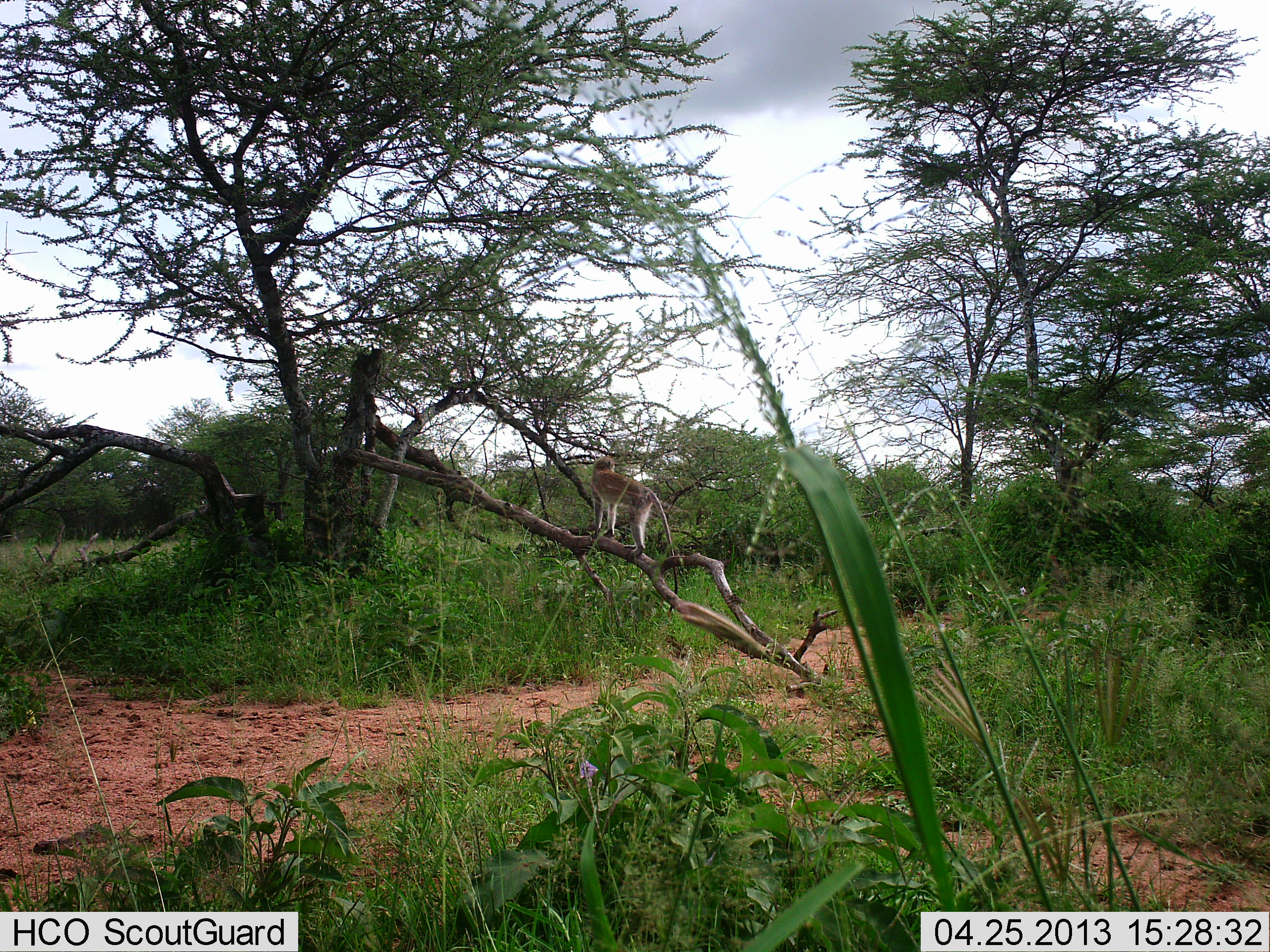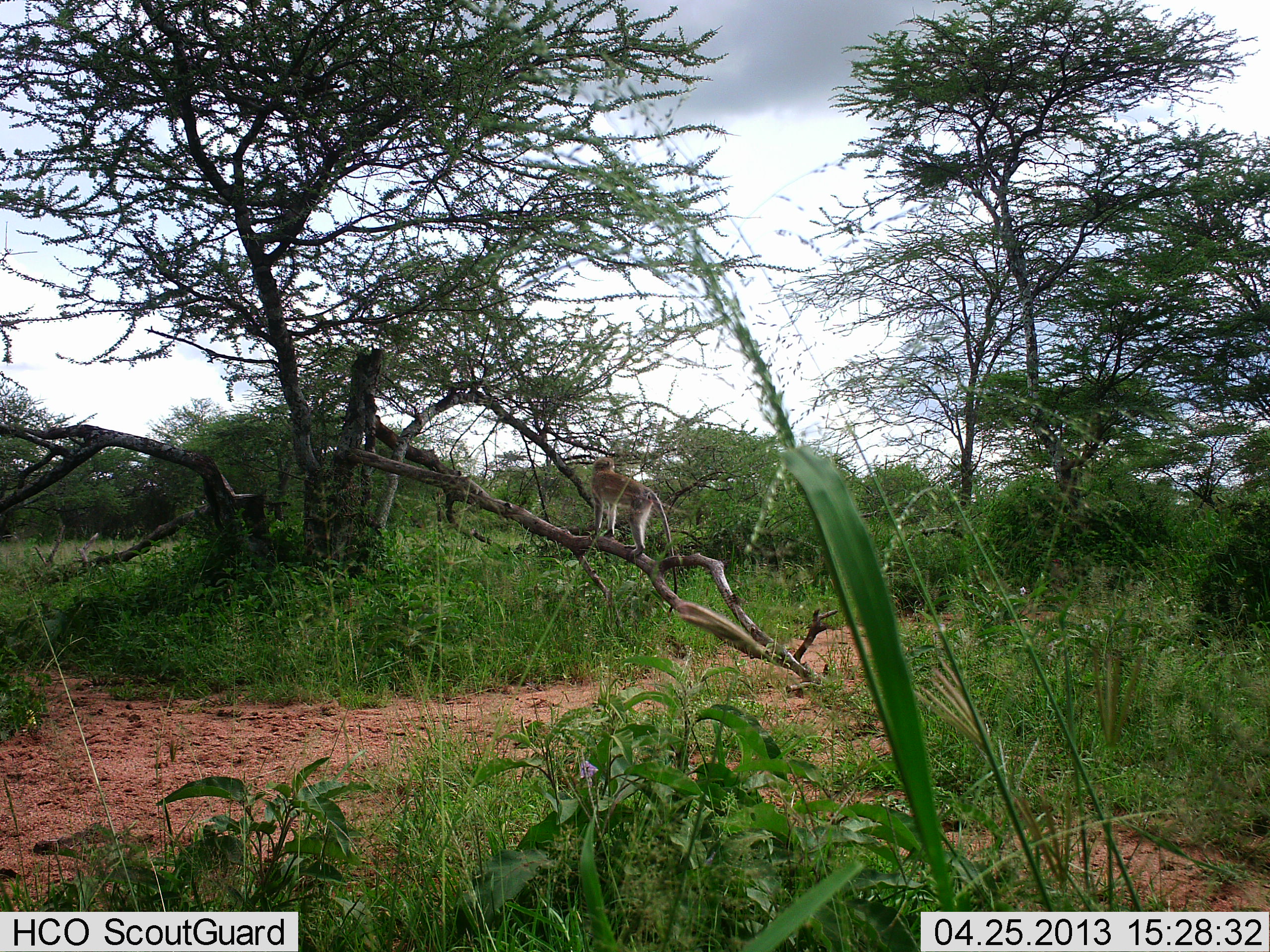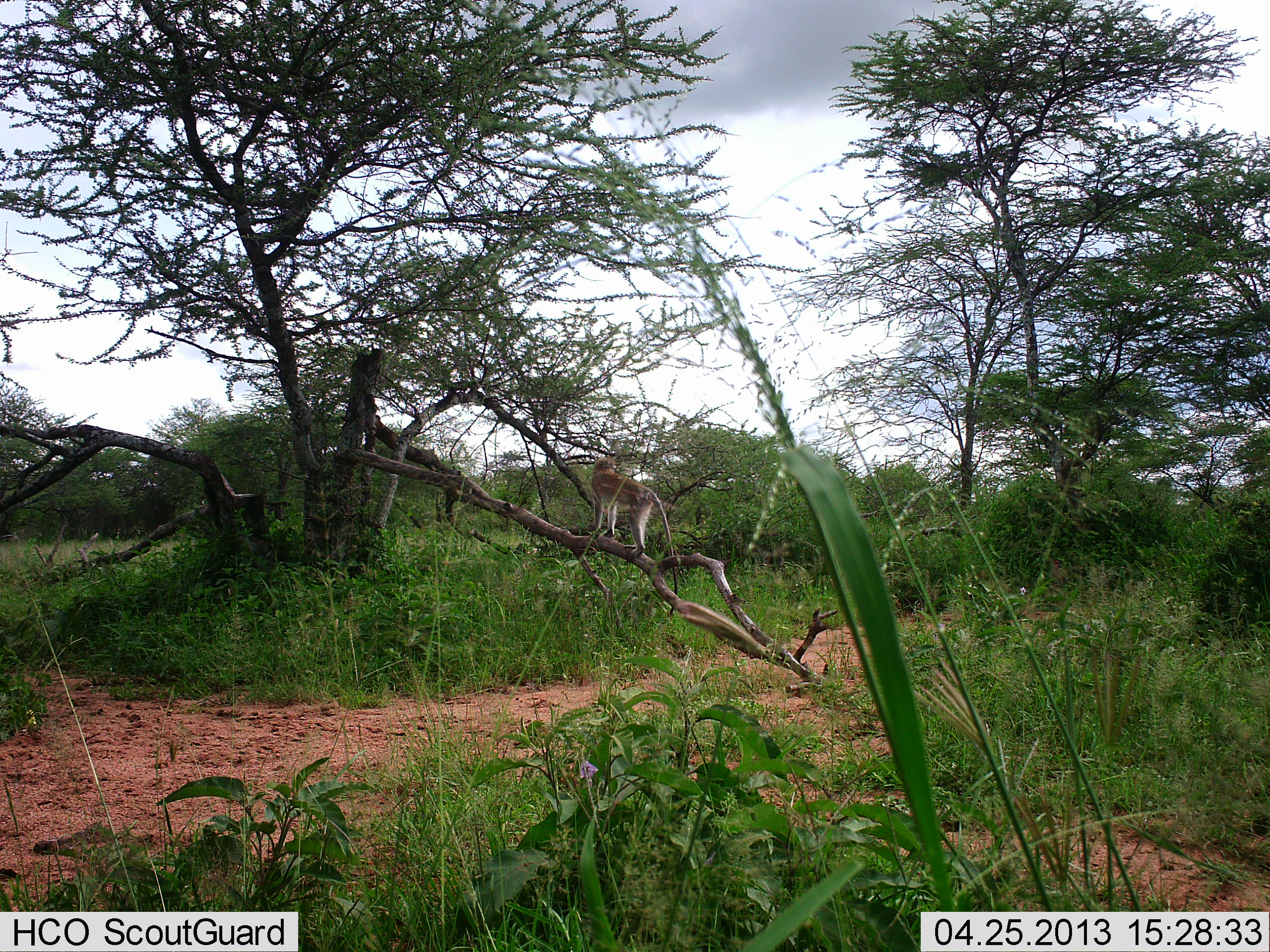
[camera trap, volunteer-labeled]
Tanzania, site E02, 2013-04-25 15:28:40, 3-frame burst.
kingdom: Animalia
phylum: Chordata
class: Mammalia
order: Primates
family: Cercopithecidae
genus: Chlorocebus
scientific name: Chlorocebus pygerythrus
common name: vervet monkey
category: monkeyvervet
Monkeyvervet (vervet monkey) (Chlorocebus pygerythrus), count 1. Behavior (volunteer vote fractions): standing 80%, resting 0%, moving 20%, interacting 0%. Young present (vote fraction): 0%. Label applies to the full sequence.